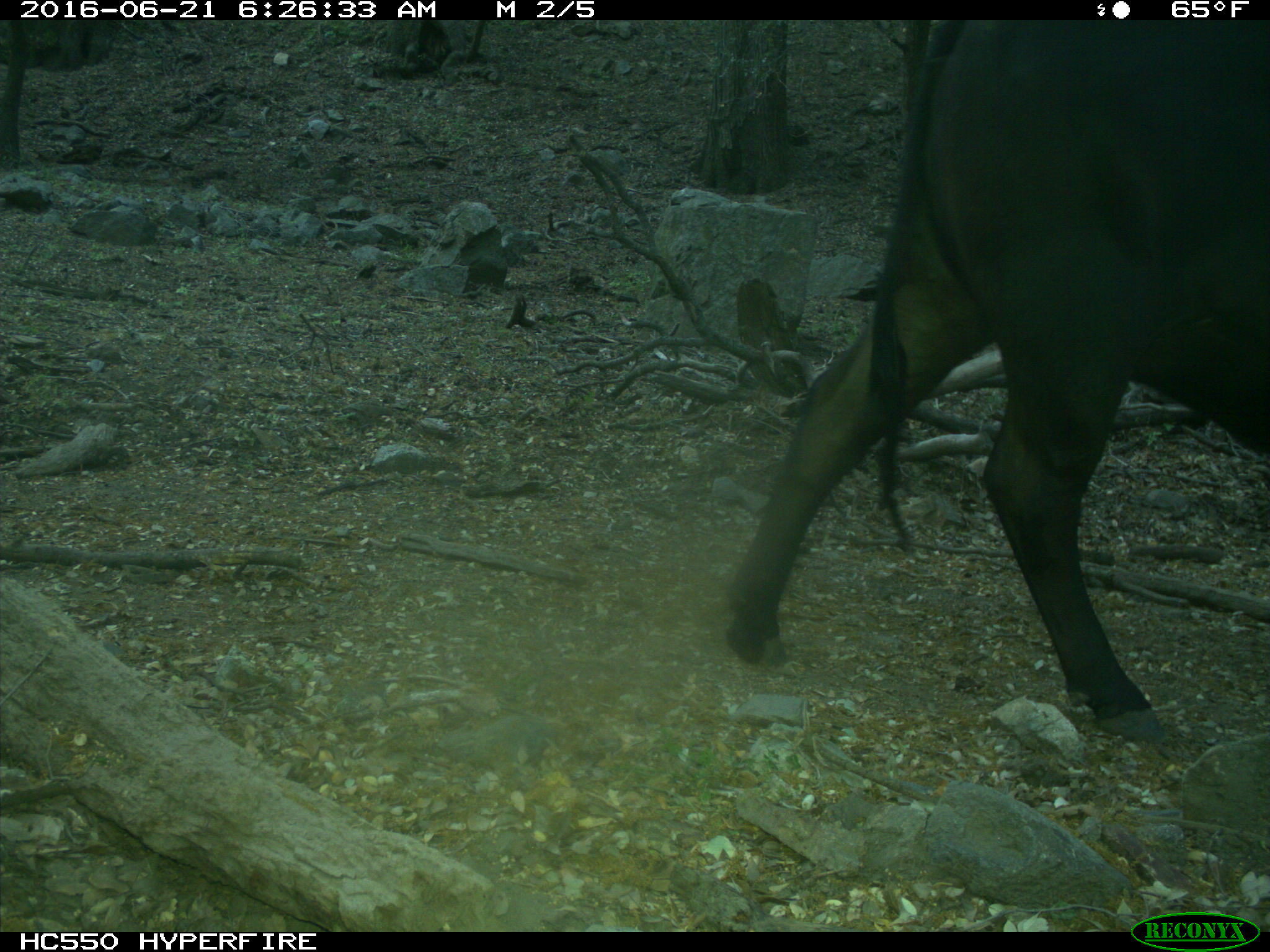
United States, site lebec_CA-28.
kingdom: Animalia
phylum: Chordata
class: Mammalia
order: Artiodactyla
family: Bovidae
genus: Bos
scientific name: Bos taurus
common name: domestic cow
Bos taurus (domestic cow).